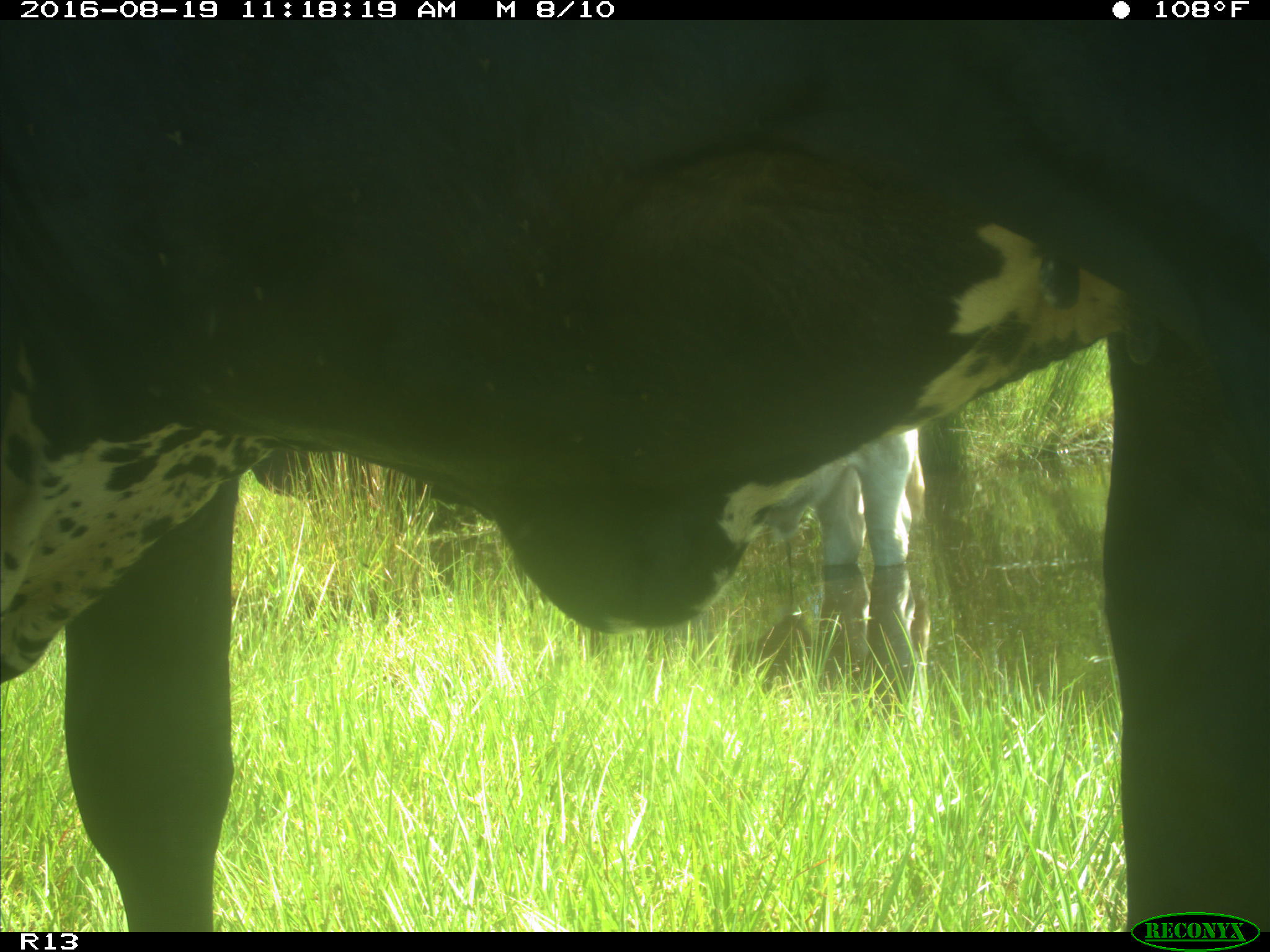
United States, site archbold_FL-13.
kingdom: Animalia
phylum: Chordata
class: Mammalia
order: Artiodactyla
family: Bovidae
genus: Bos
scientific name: Bos taurus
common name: domestic cow